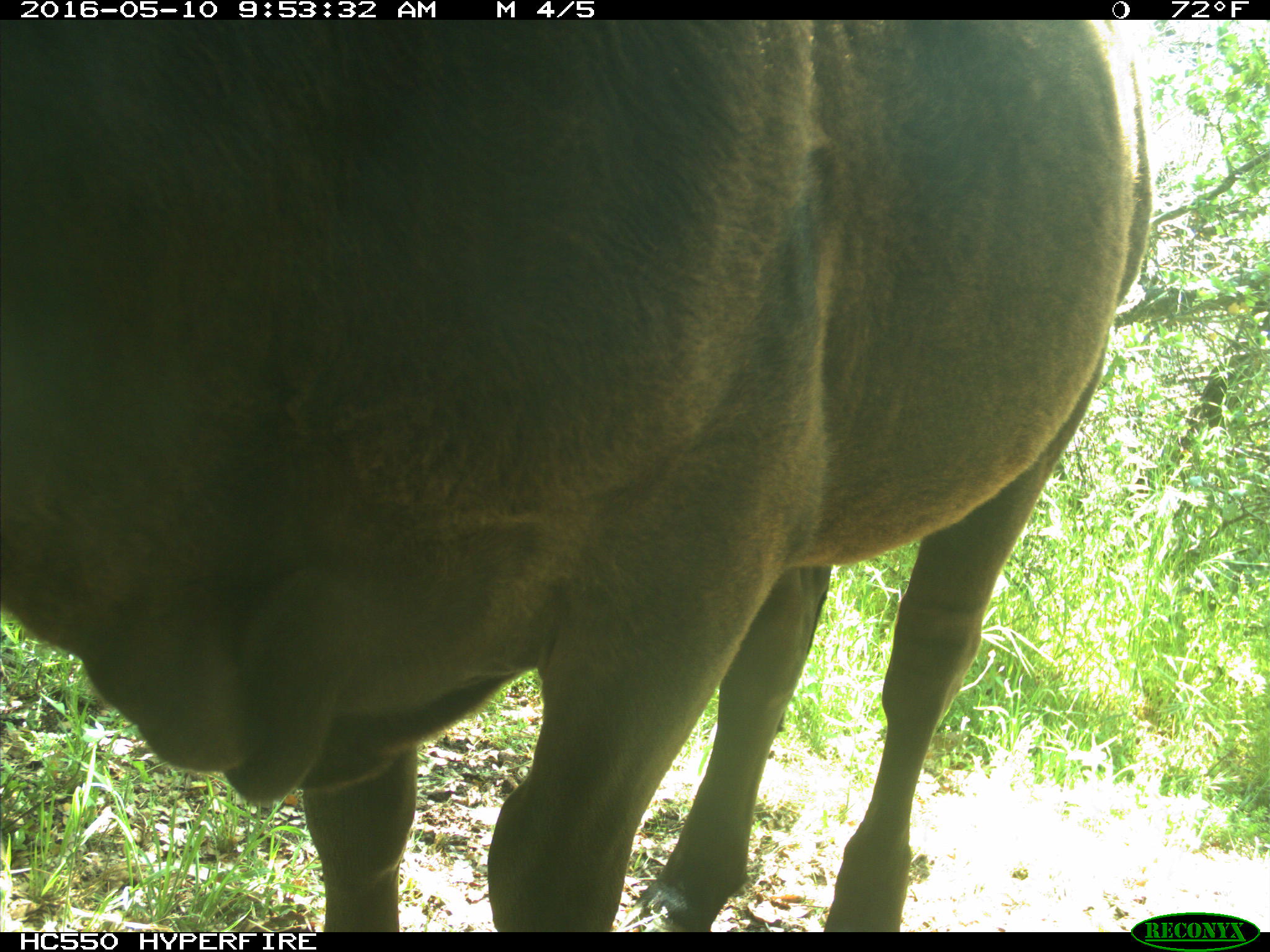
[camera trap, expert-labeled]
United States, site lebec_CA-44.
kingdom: Animalia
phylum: Chordata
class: Mammalia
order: Artiodactyla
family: Bovidae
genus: Bos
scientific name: Bos taurus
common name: domestic cow